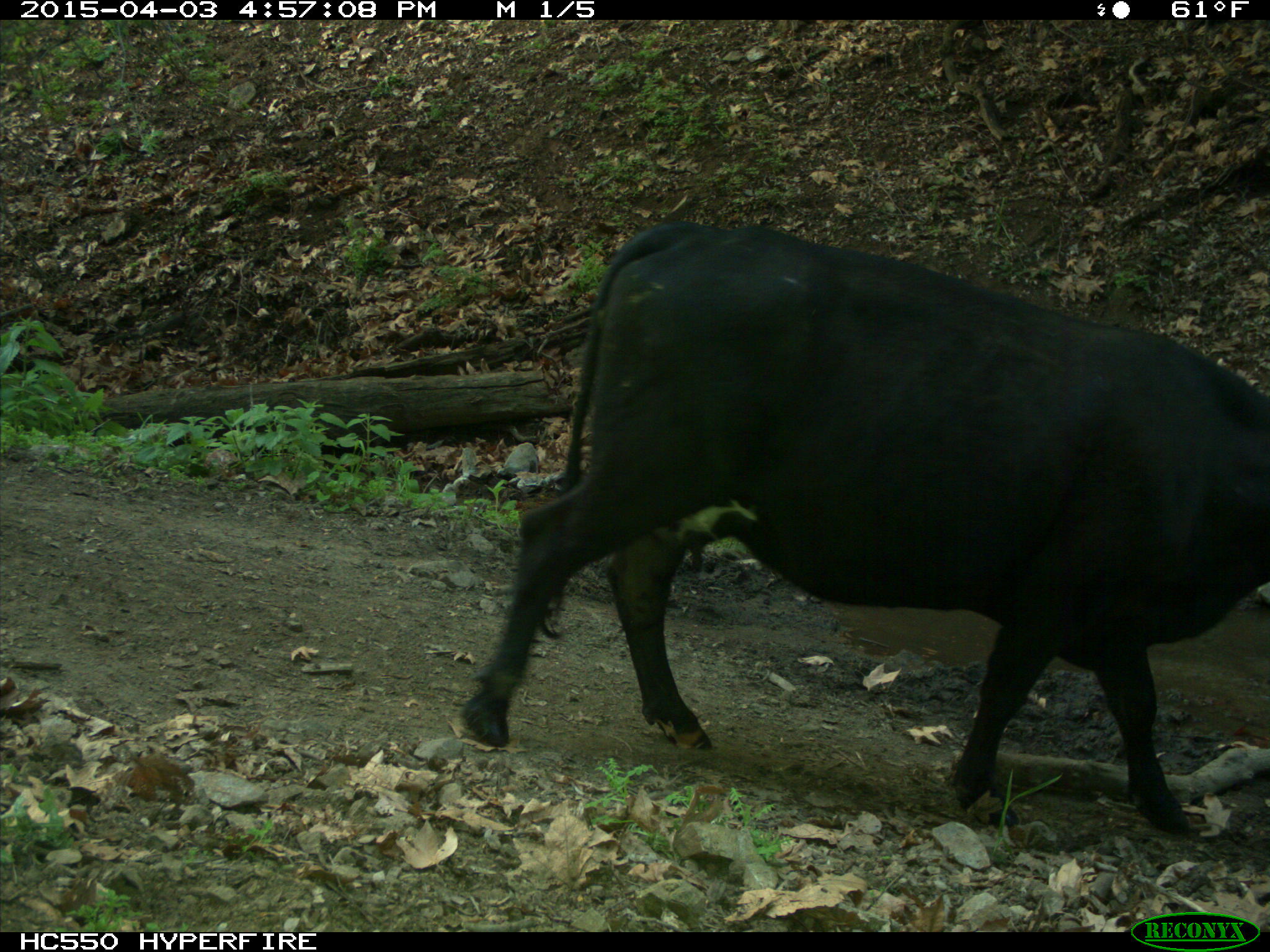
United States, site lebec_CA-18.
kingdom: Animalia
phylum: Chordata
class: Mammalia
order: Artiodactyla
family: Bovidae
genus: Bos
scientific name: Bos taurus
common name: domestic cow